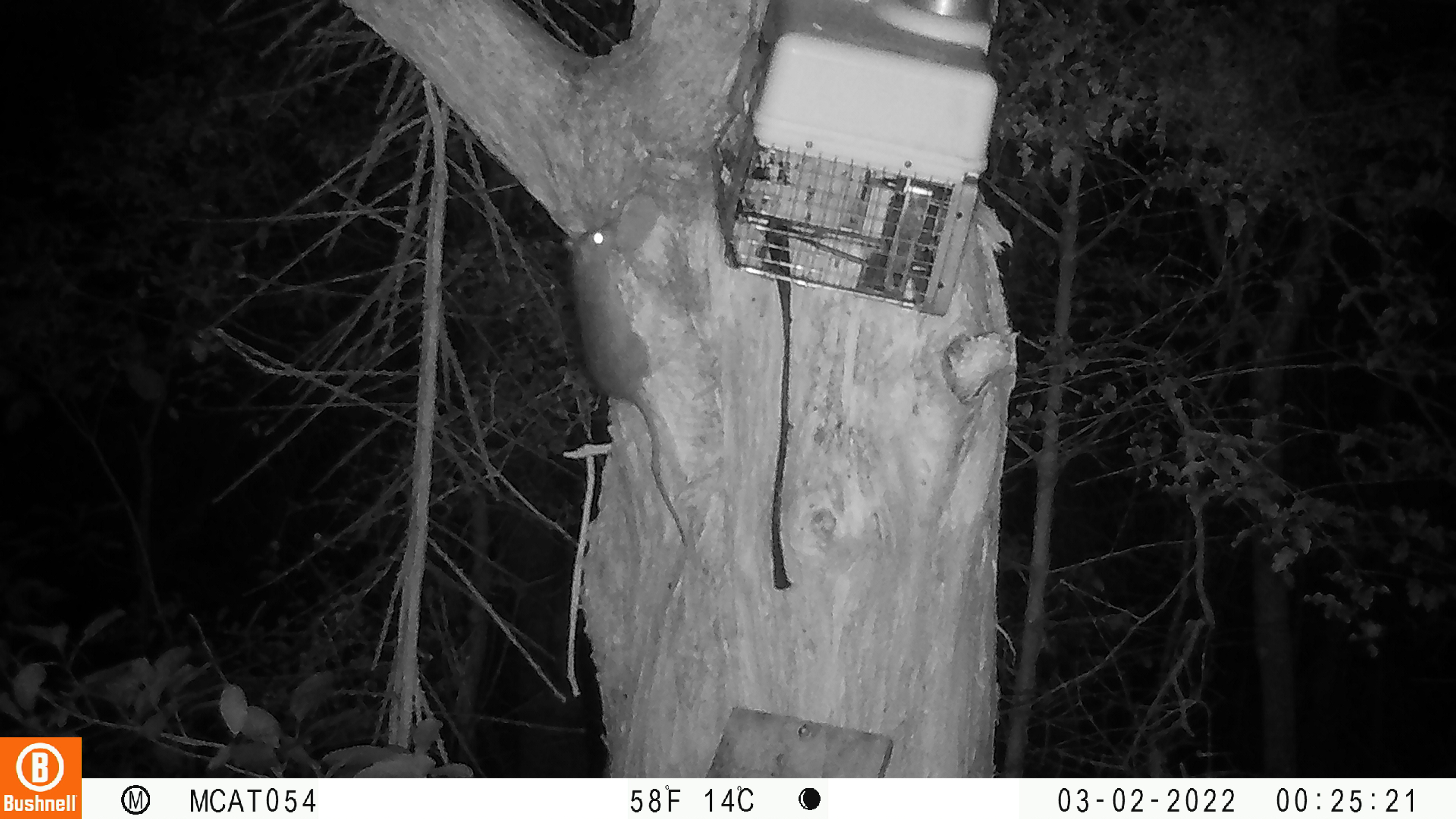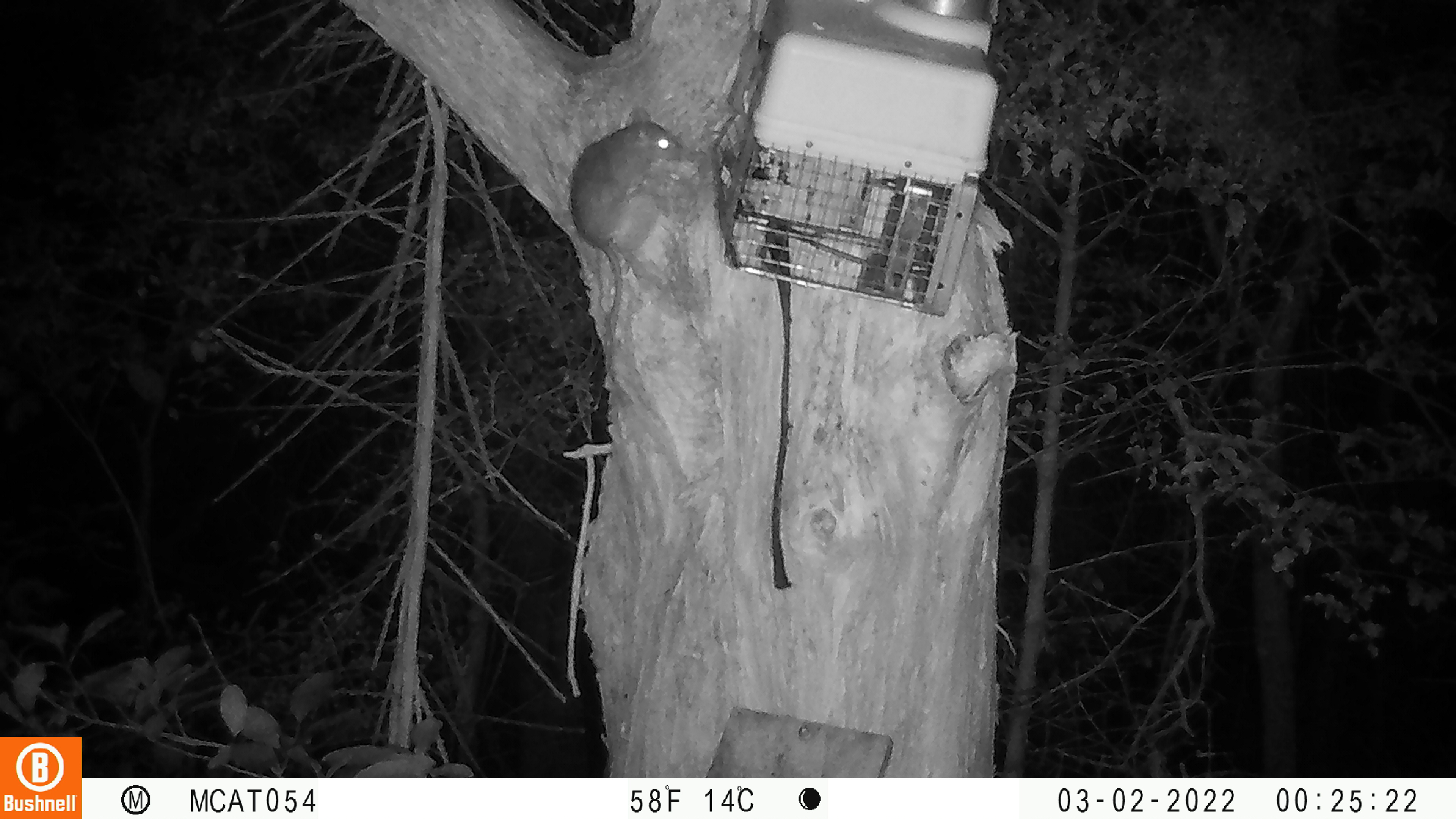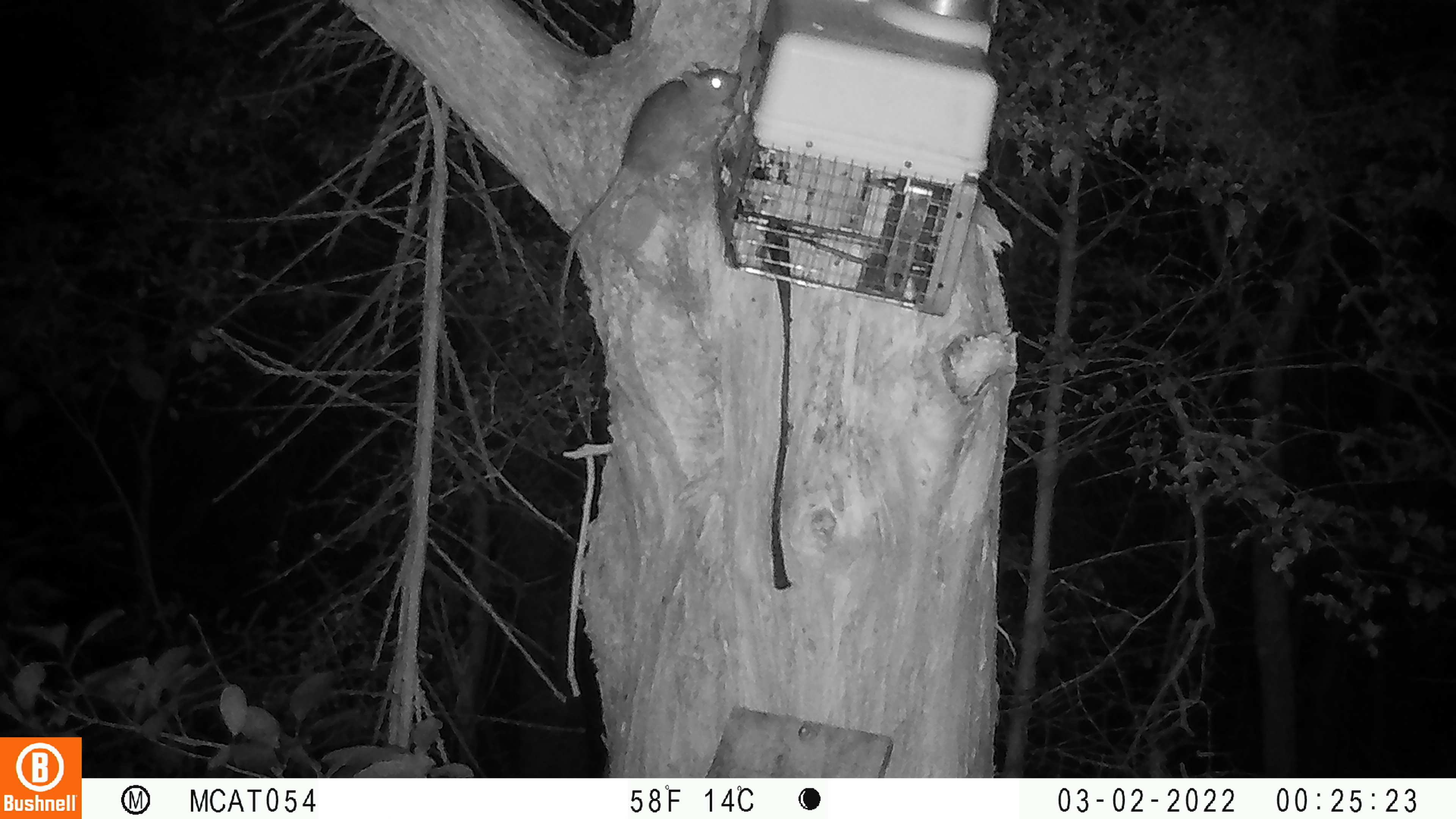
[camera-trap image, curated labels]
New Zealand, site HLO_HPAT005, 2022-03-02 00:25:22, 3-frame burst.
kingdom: Animalia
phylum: Chordata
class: Mammalia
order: Rodentia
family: Muridae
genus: Rattus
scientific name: Rattus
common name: rat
Rat (Rattus).